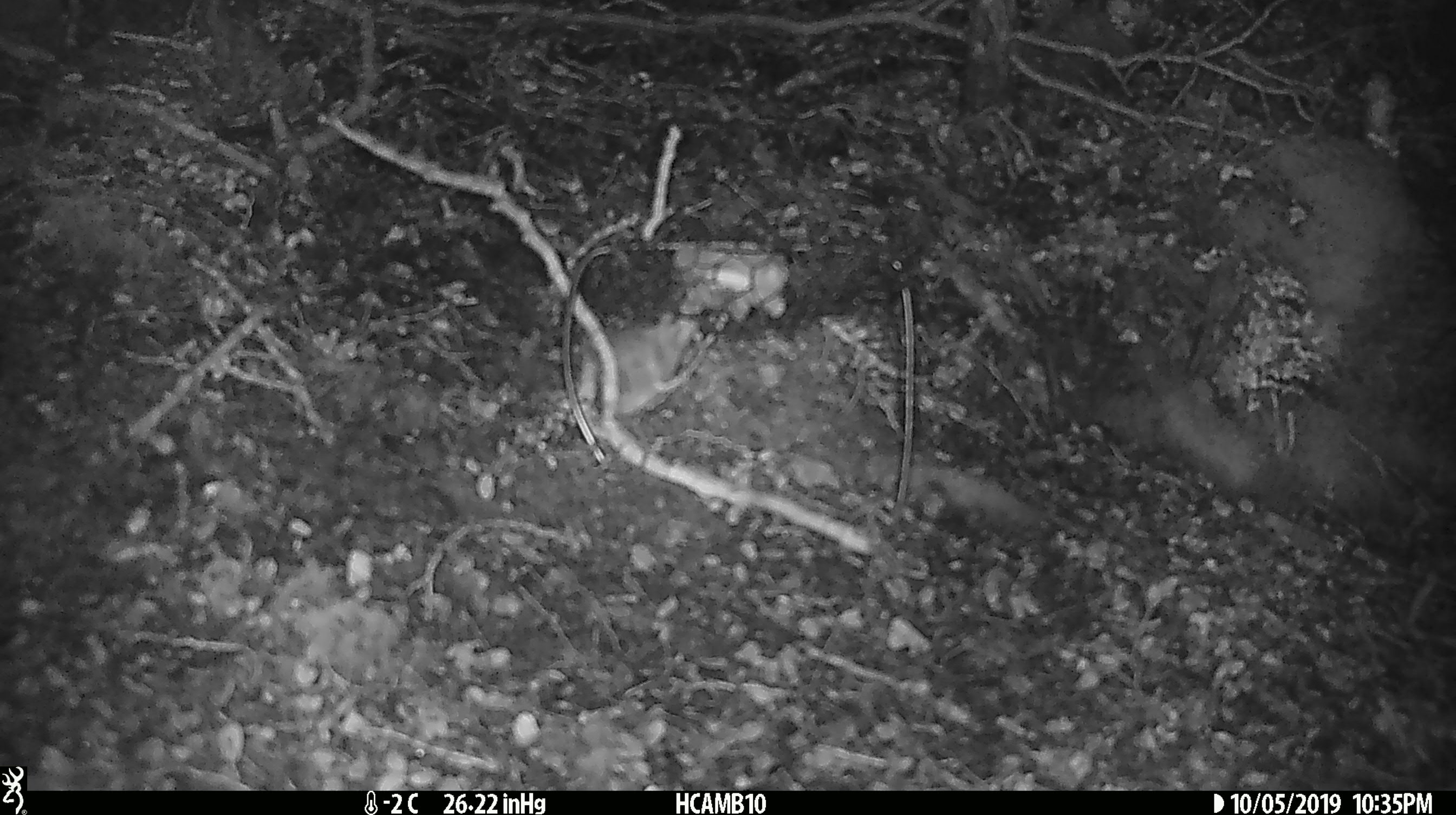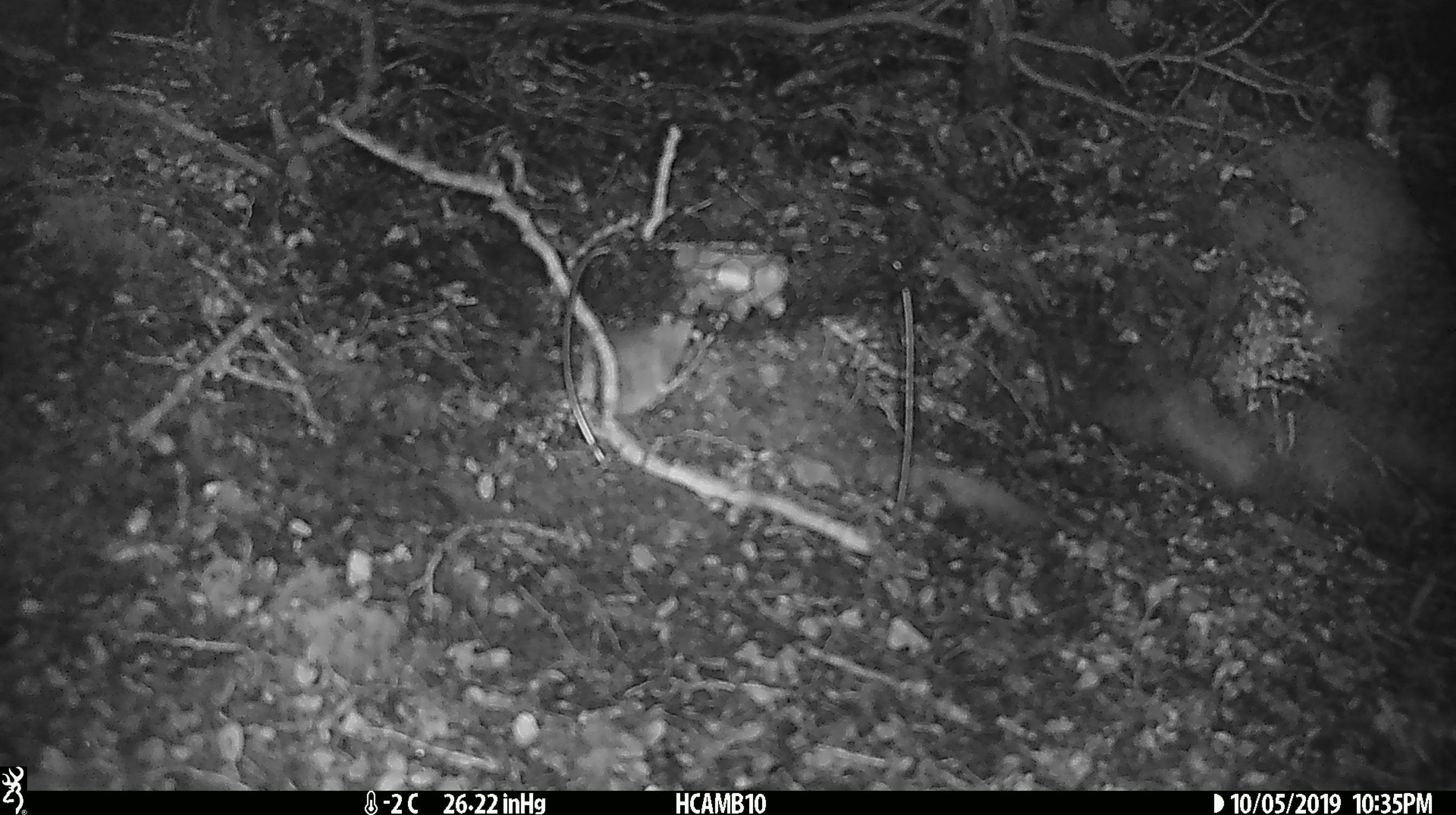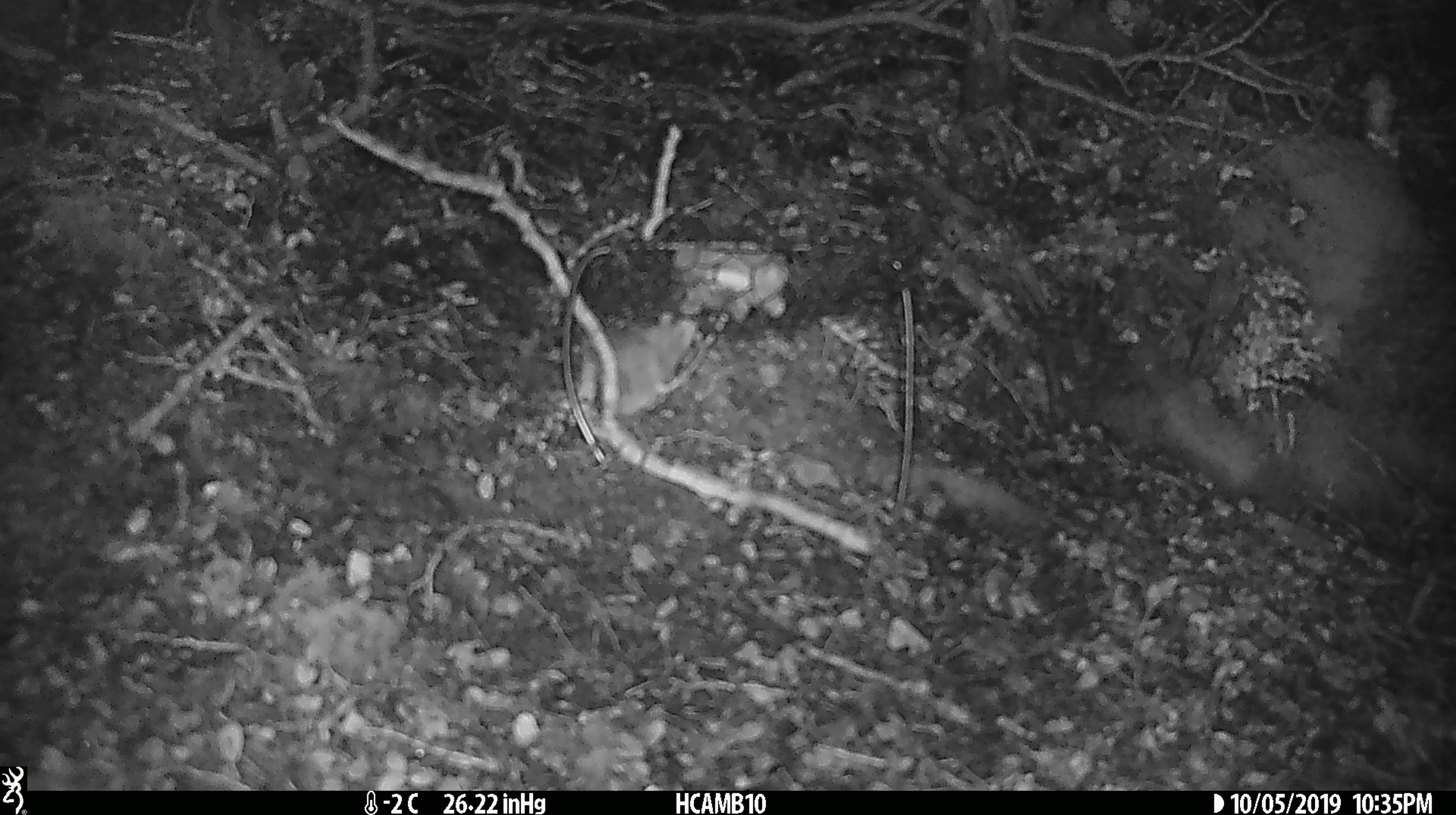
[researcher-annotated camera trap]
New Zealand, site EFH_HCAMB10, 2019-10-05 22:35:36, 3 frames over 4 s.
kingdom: Animalia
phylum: Chordata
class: Mammalia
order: Rodentia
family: Muridae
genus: Mus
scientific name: Mus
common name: mouse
Mouse (Mus).